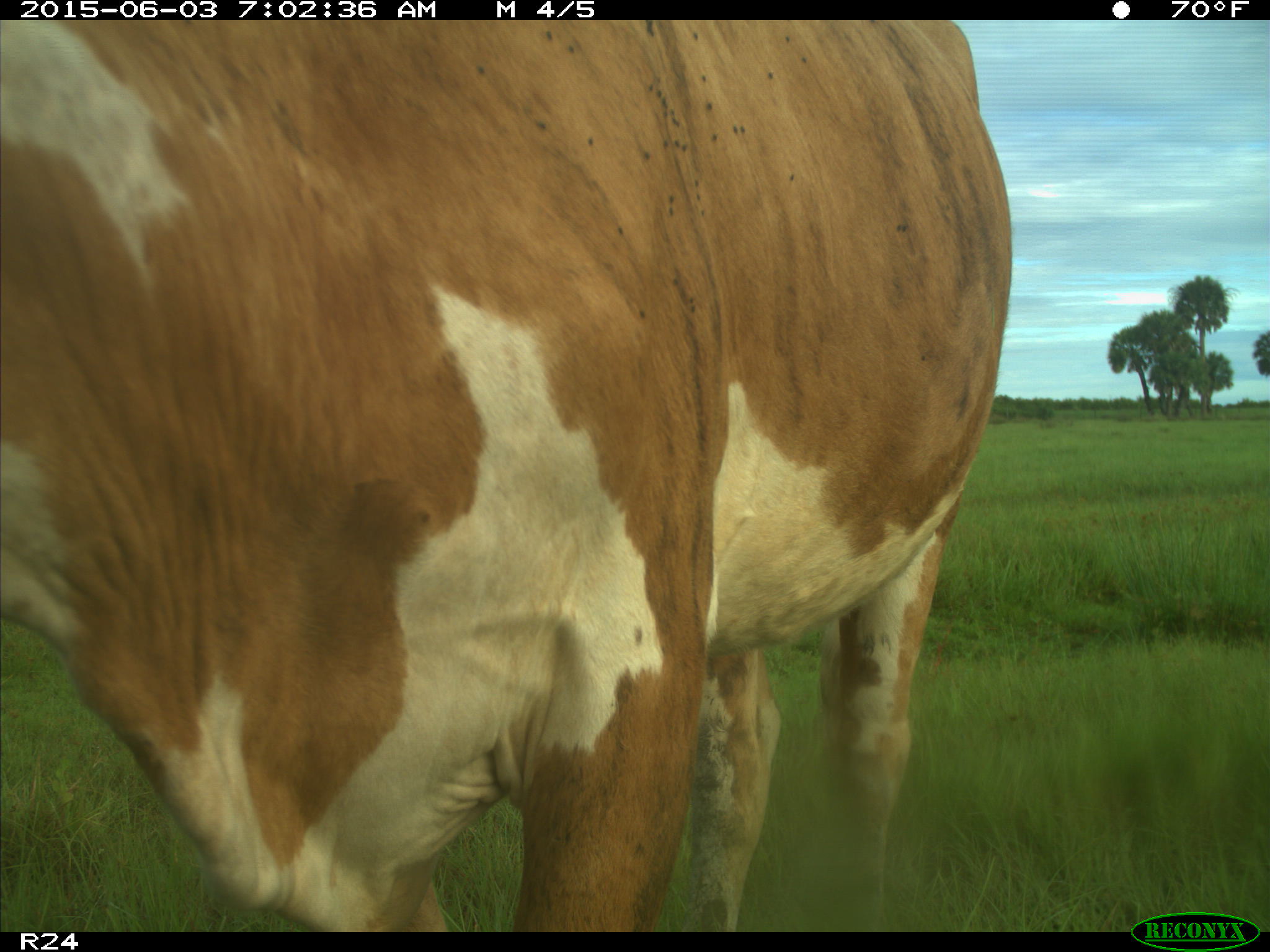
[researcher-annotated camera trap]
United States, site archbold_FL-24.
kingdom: Animalia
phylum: Chordata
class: Mammalia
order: Artiodactyla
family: Bovidae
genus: Bos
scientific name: Bos taurus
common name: domestic cow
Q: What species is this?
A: Bos taurus (domestic cow).